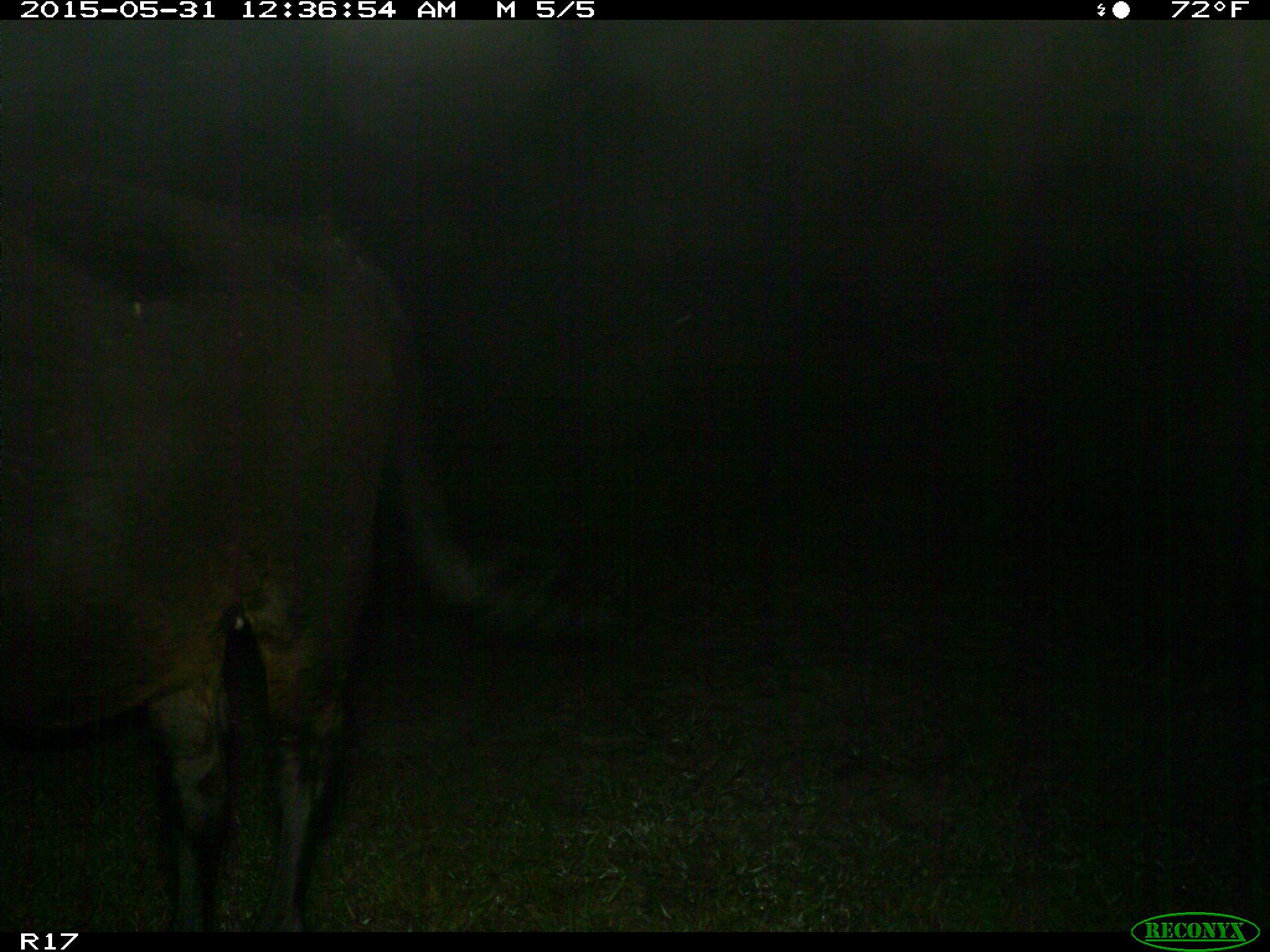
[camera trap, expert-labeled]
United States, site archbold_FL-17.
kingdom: Animalia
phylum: Chordata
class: Mammalia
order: Artiodactyla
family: Bovidae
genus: Bos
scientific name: Bos taurus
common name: domestic cow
Bos taurus (domestic cow).